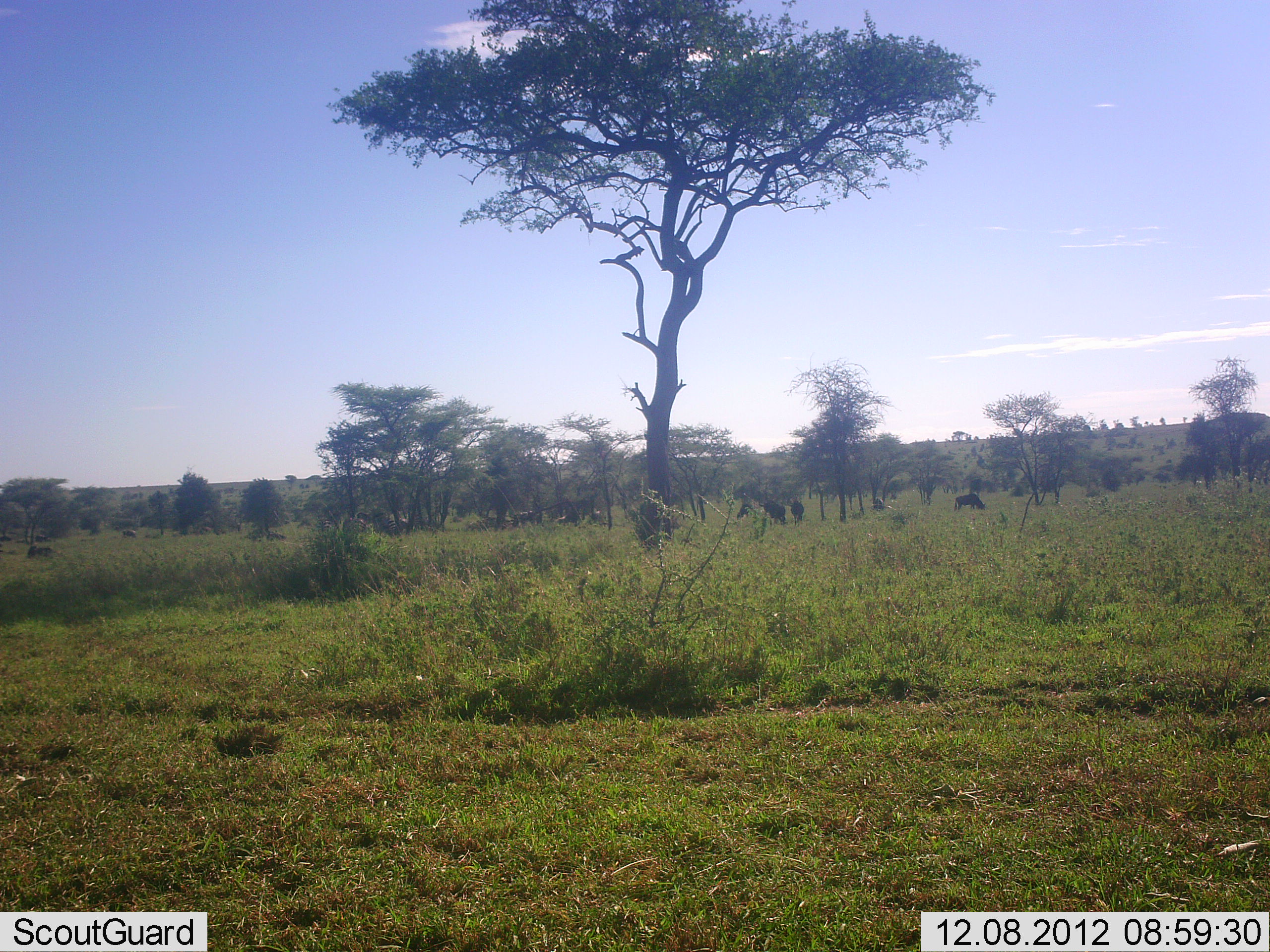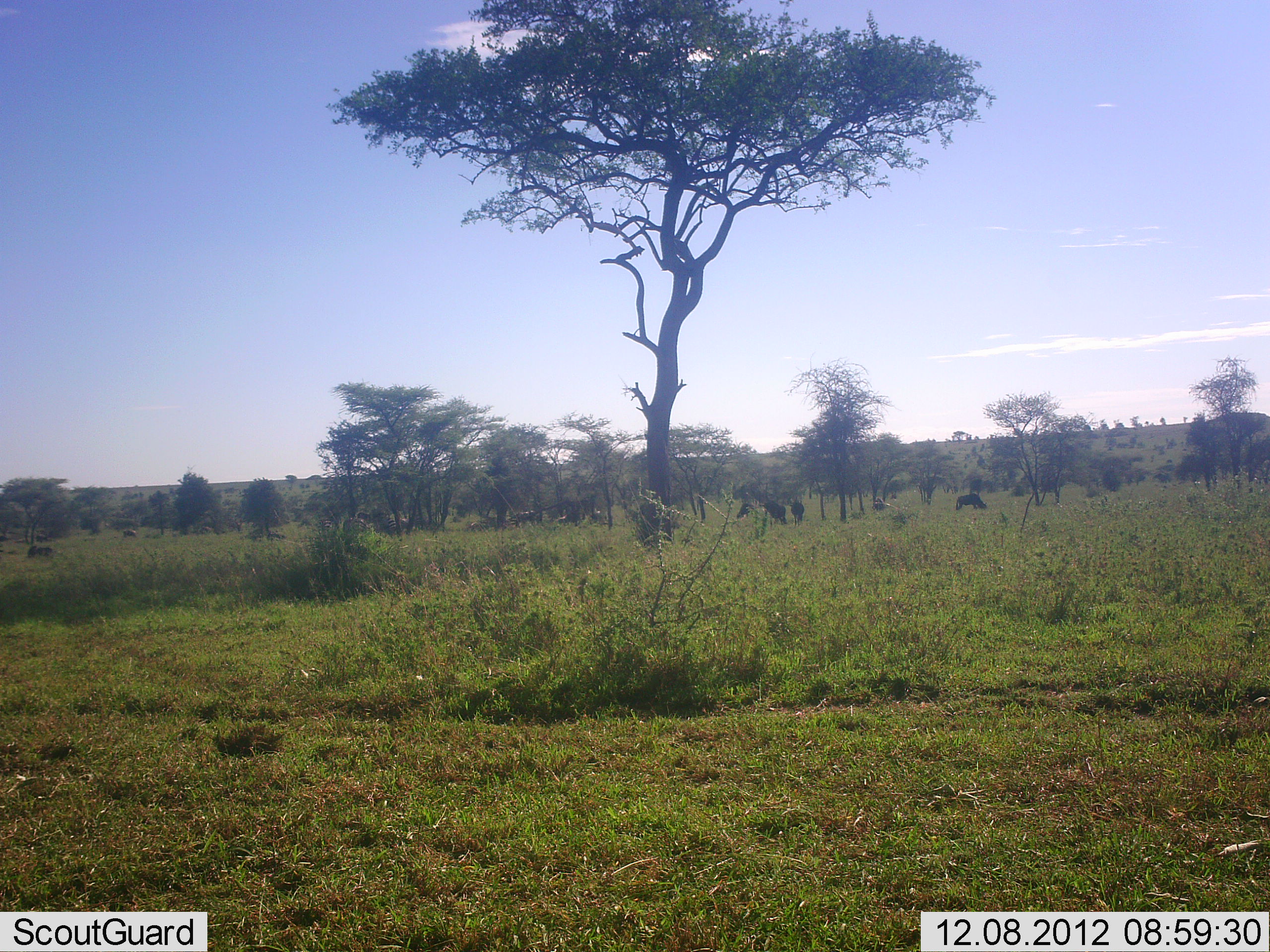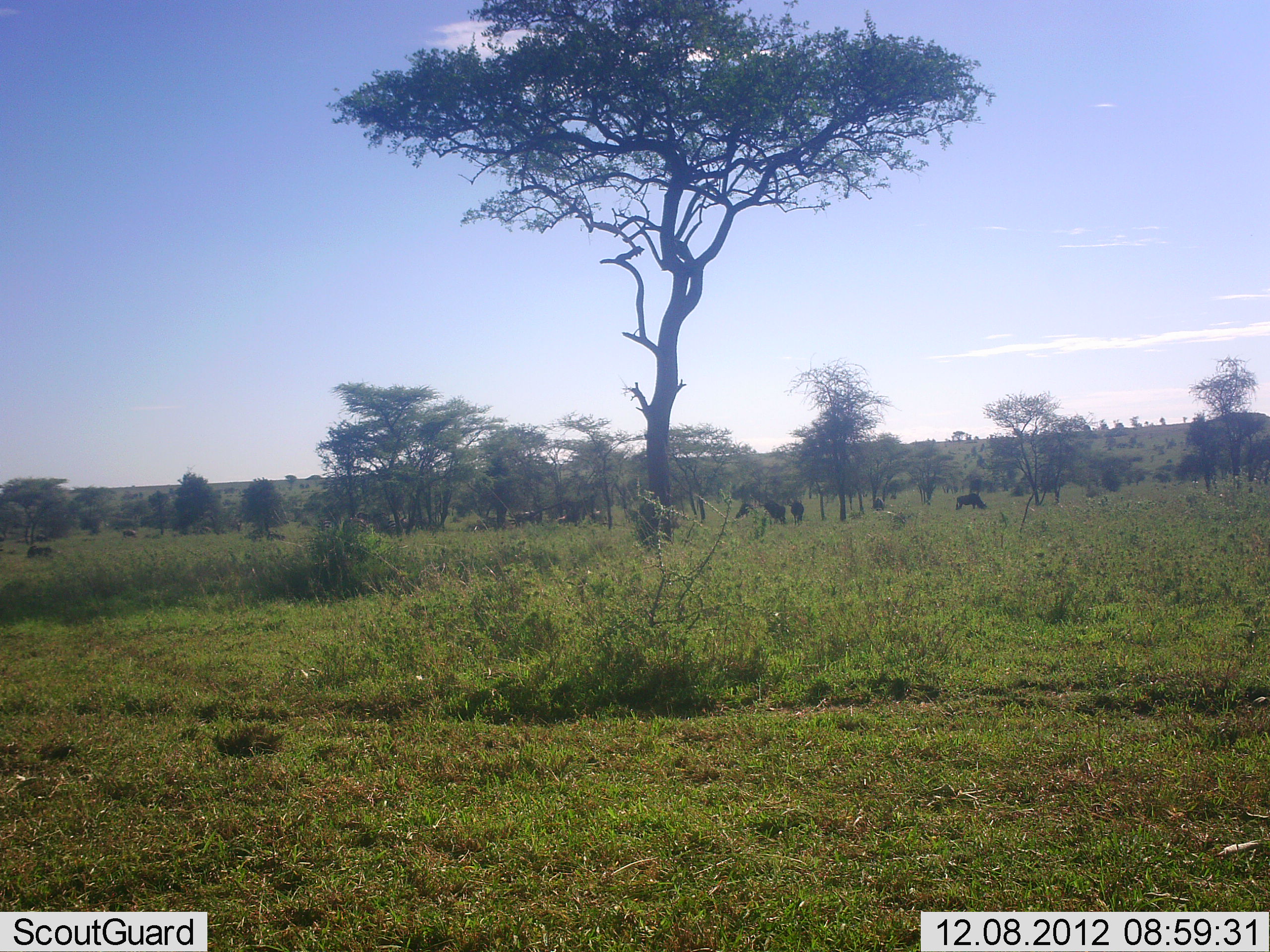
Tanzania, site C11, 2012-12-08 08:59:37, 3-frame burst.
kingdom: Animalia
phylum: Chordata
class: Mammalia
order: Artiodactyla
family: Bovidae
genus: Connochaetes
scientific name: Connochaetes taurinus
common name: blue wildebeest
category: wildebeest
Wildebeest (blue wildebeest) (Connochaetes taurinus), count 8. Behavior (volunteer vote fractions): standing 27%, resting 0%, moving 0%, interacting 0%. Young present (vote fraction): 0%. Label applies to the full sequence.